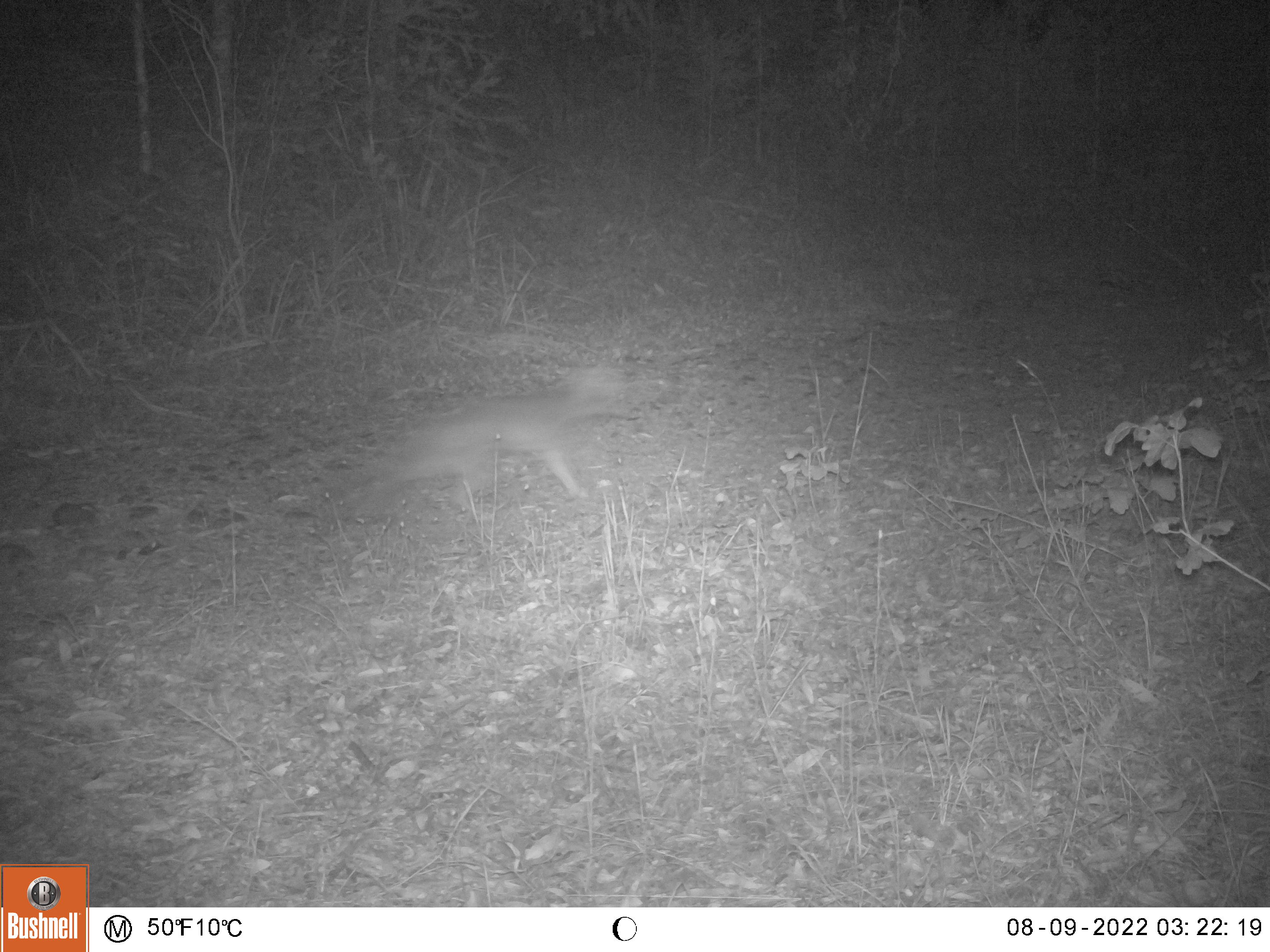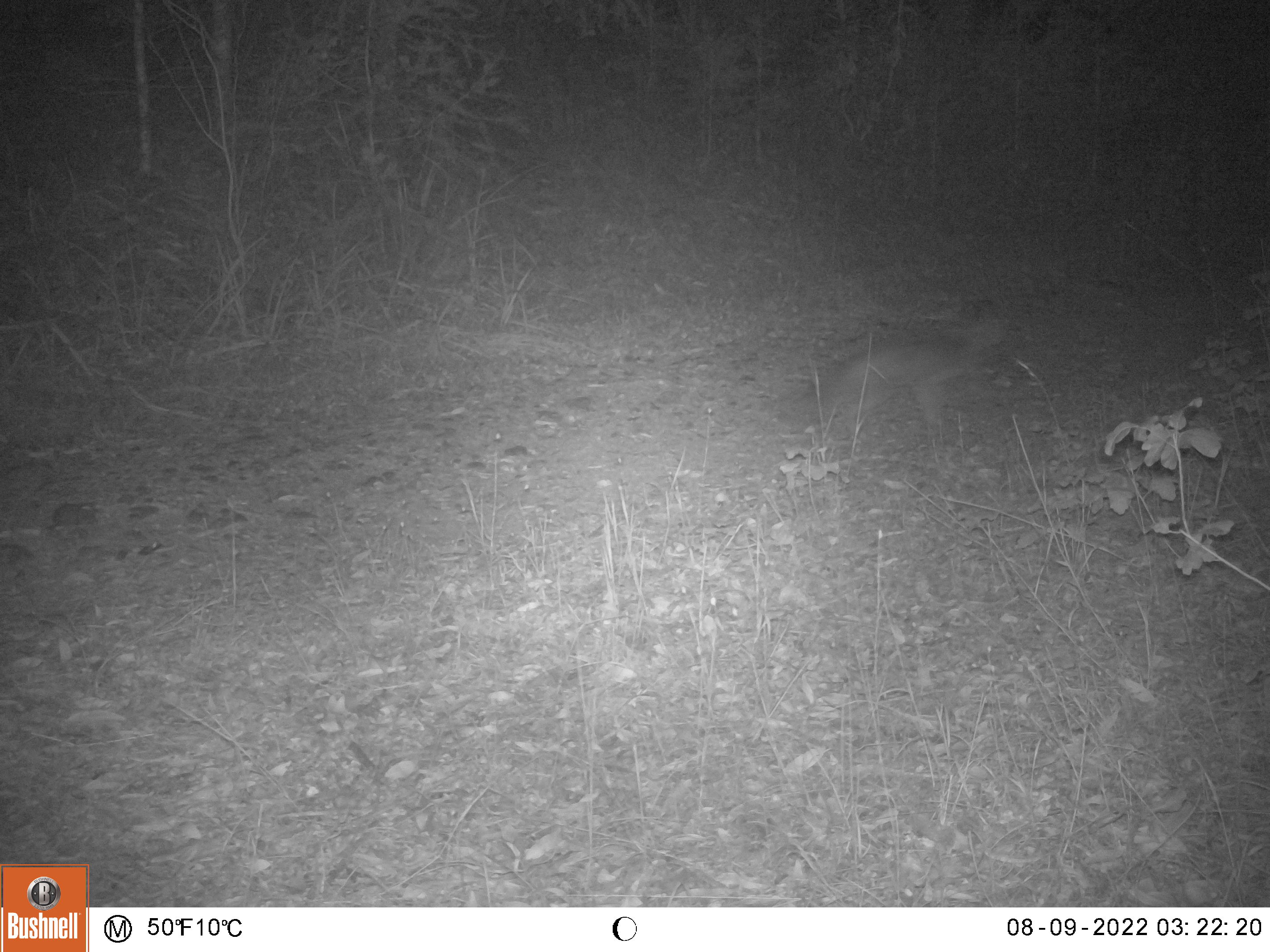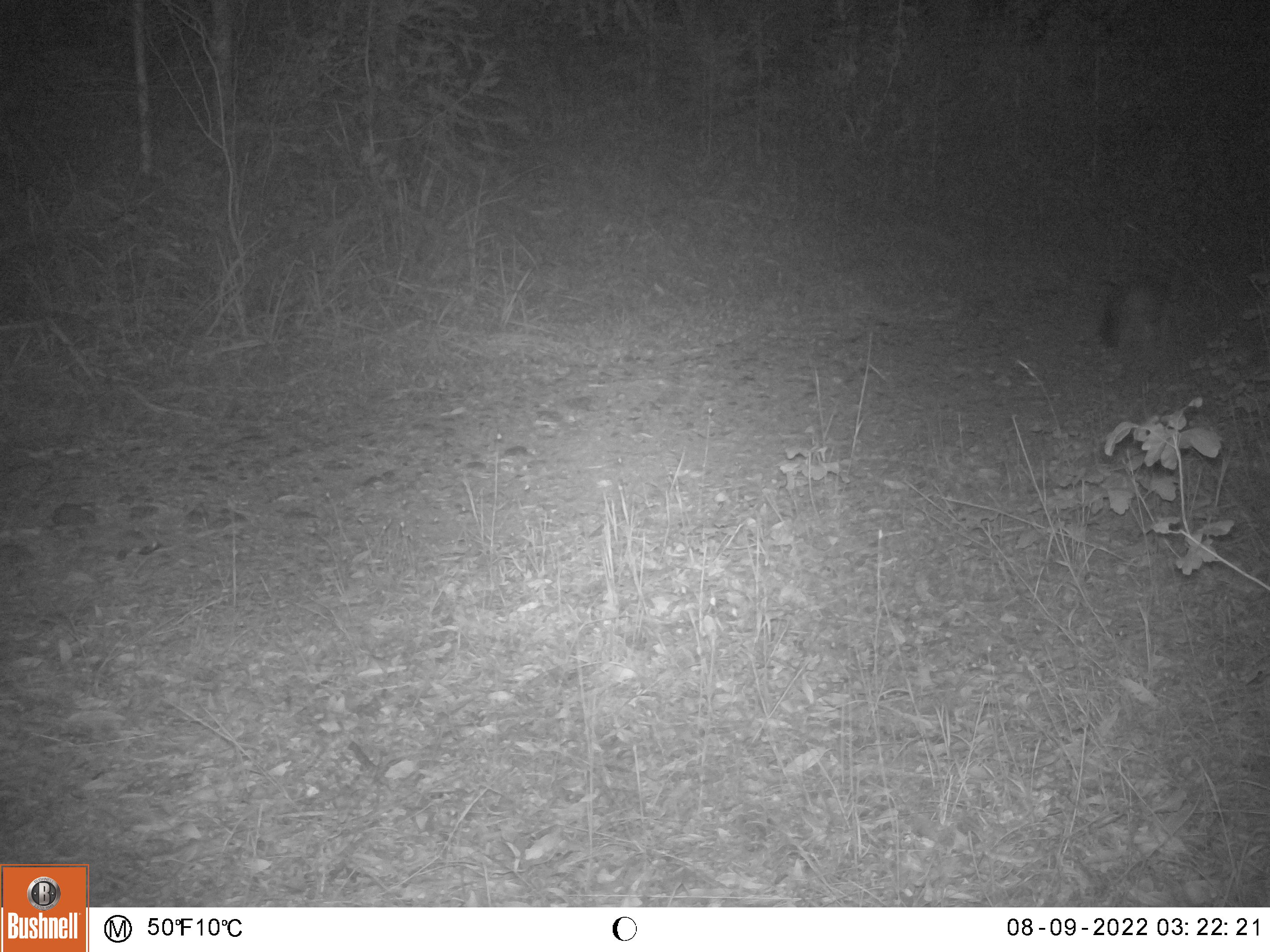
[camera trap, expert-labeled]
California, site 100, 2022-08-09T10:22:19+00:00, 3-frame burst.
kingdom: Animalia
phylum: Chordata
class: Mammalia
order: Carnivora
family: Canidae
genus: Urocyon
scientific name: Urocyon cinereoargenteus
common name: gray fox